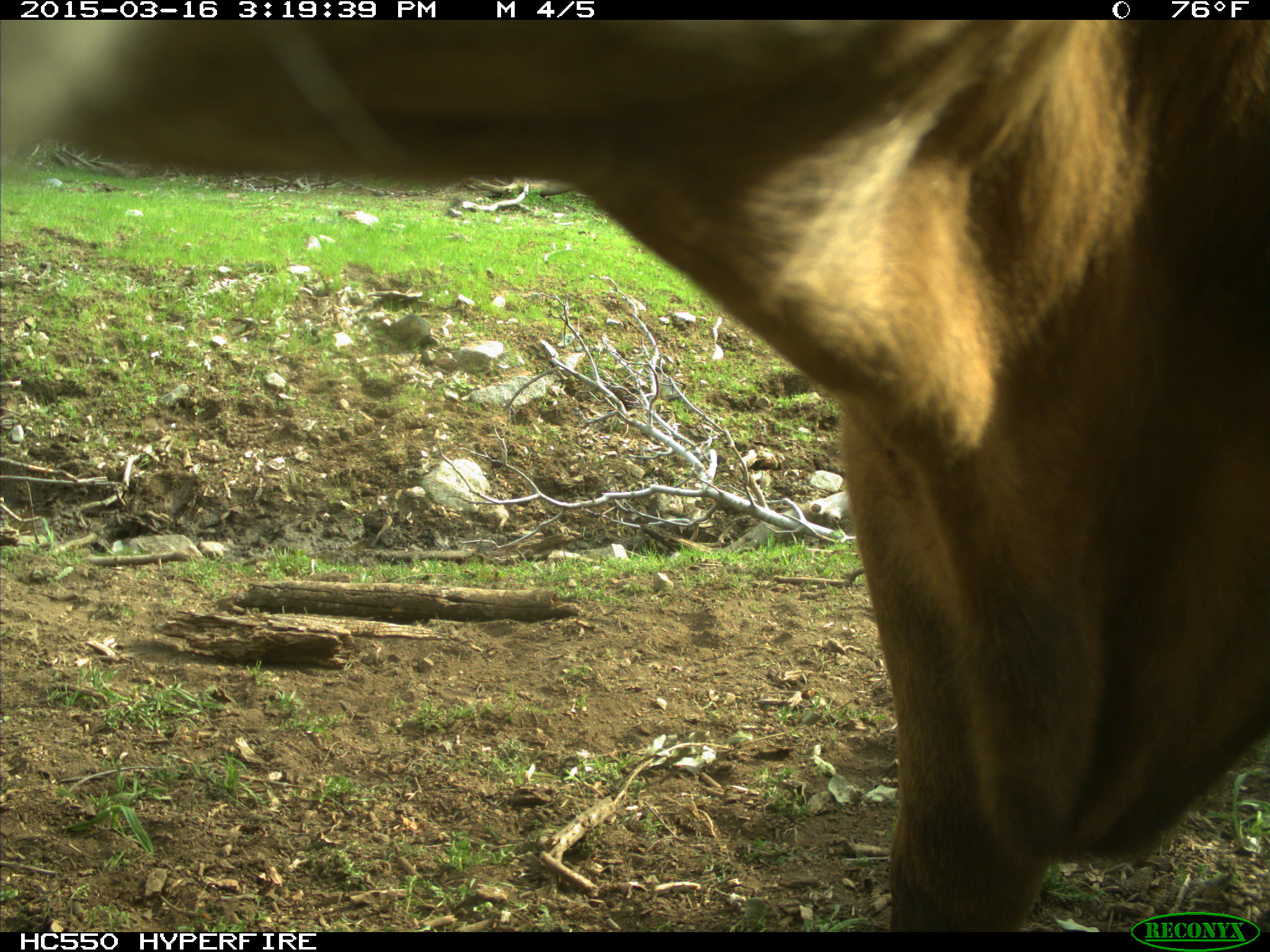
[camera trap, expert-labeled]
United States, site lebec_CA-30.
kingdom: Animalia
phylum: Chordata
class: Mammalia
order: Artiodactyla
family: Bovidae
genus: Bos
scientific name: Bos taurus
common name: domestic cow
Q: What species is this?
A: Bos taurus (domestic cow).